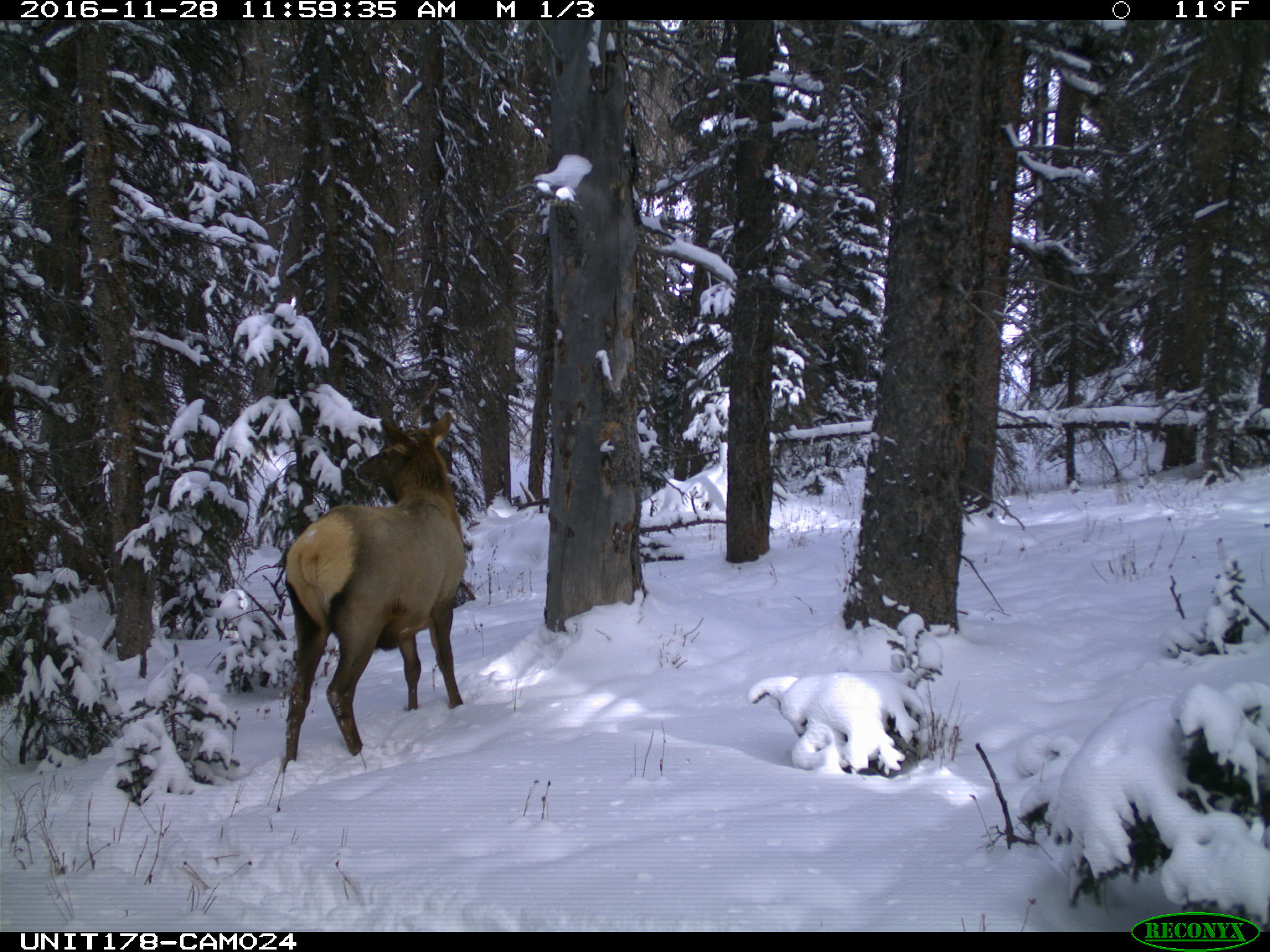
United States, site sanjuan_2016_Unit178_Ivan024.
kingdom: Animalia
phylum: Chordata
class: Mammalia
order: Artiodactyla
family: Cervidae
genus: Cervus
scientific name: Cervus elaphus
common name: red deer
Cervus elaphus (red deer).